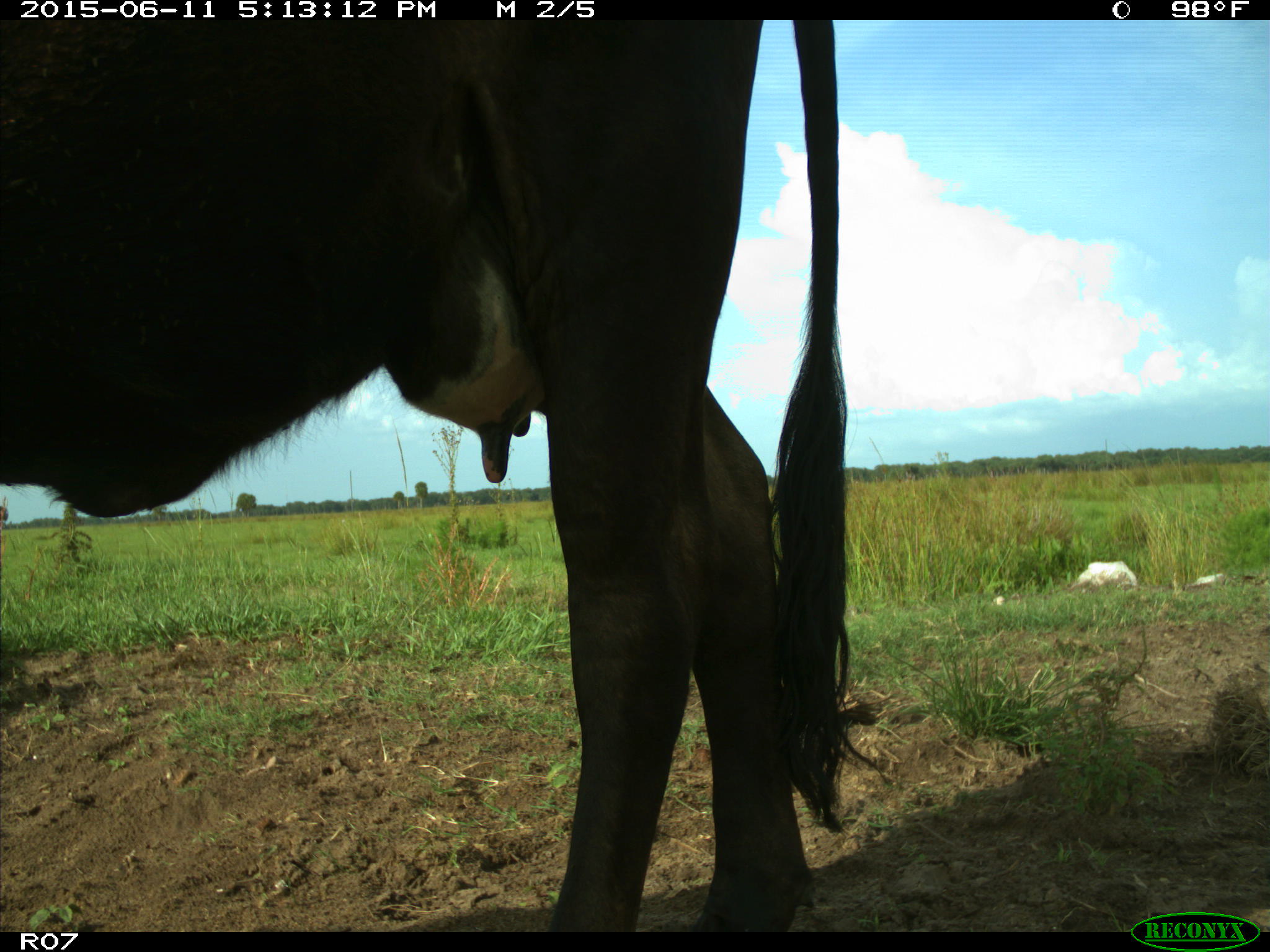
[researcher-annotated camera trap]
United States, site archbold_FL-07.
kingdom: Animalia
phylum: Chordata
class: Mammalia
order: Artiodactyla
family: Bovidae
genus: Bos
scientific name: Bos taurus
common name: domestic cow